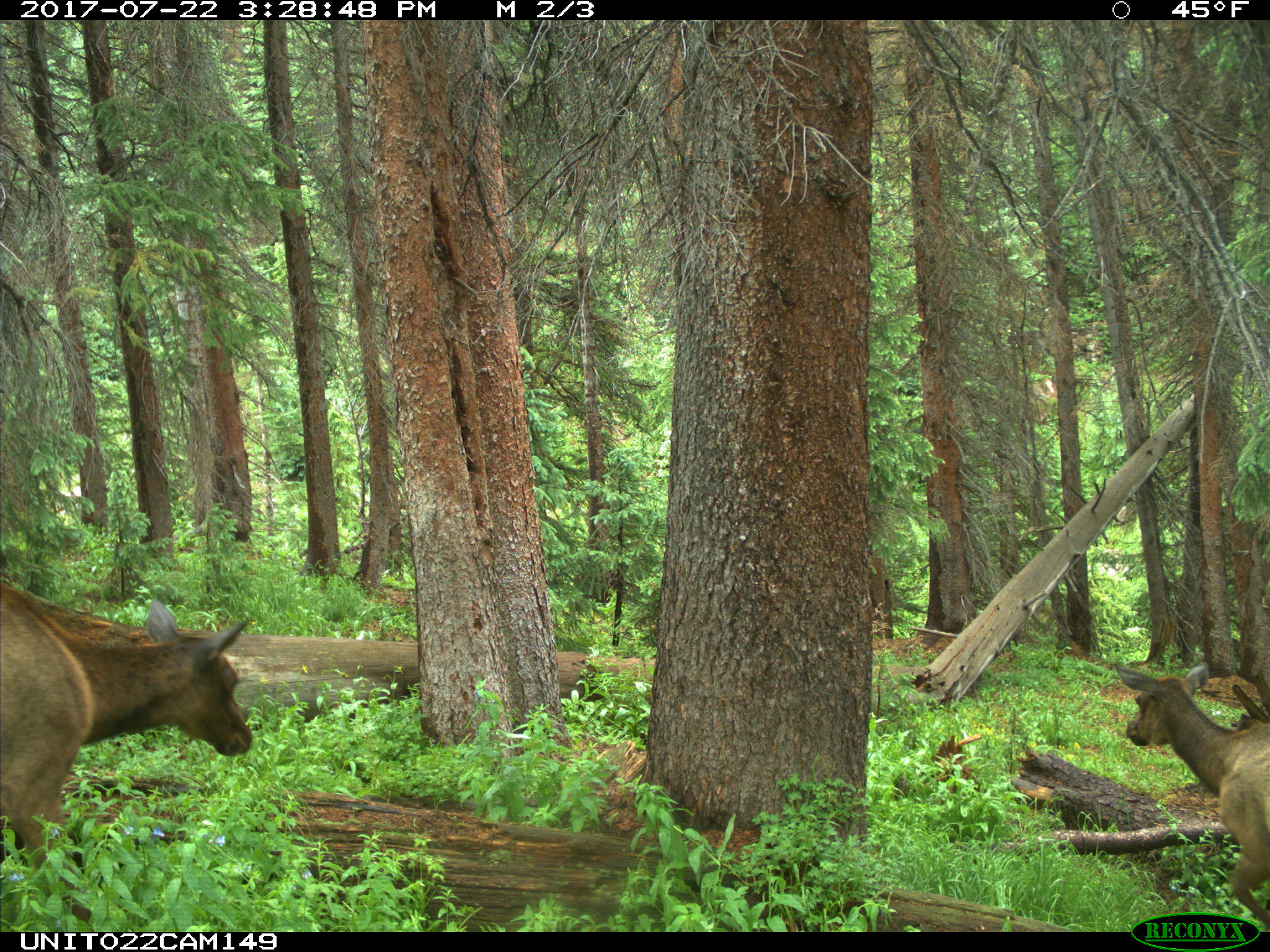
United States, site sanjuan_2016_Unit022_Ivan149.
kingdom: Animalia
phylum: Chordata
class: Mammalia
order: Artiodactyla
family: Cervidae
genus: Cervus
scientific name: Cervus elaphus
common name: red deer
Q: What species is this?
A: Cervus elaphus (red deer).